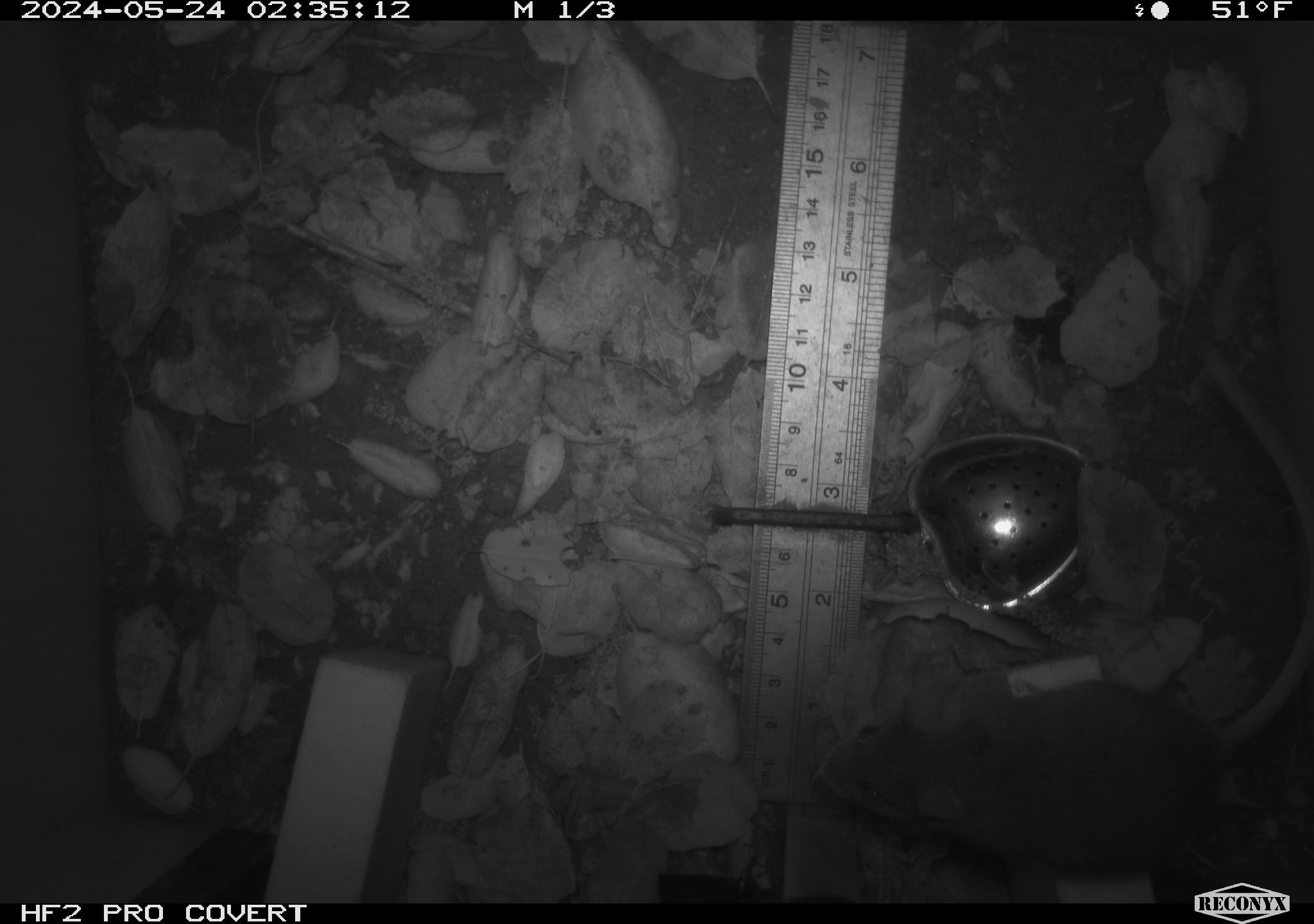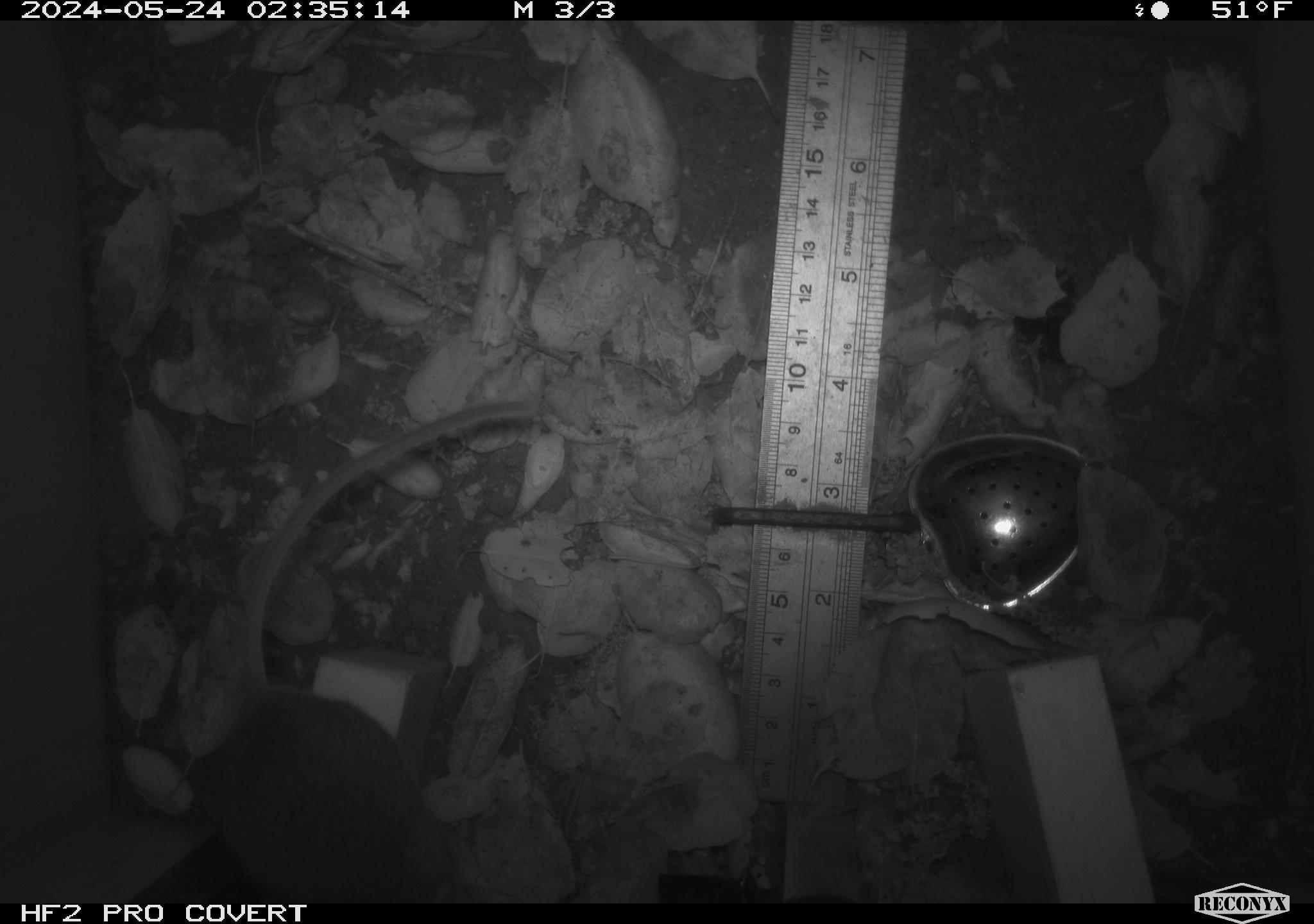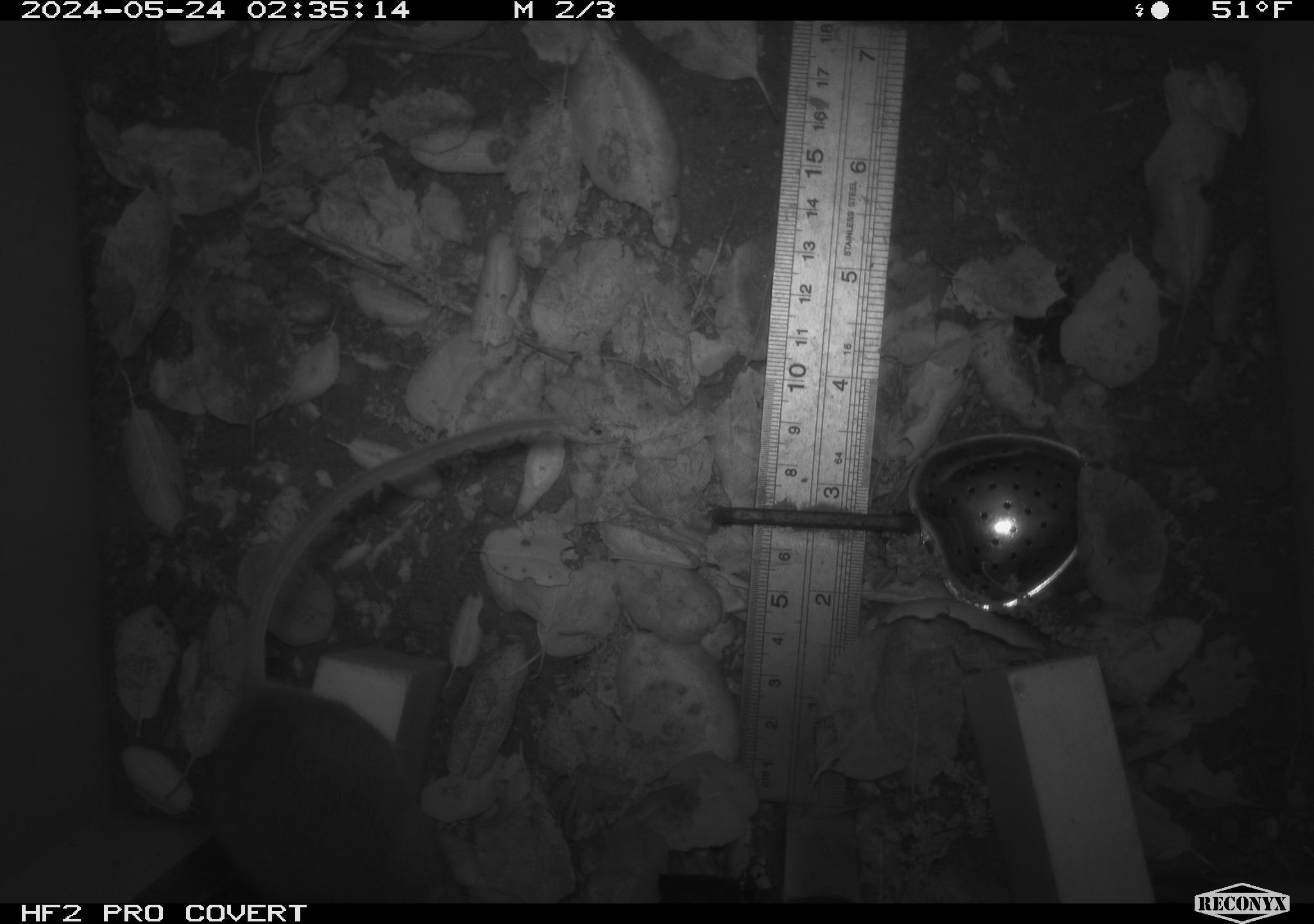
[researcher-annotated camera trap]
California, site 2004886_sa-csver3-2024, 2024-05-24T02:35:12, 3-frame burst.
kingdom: Animalia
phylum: Chordata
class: Mammalia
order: Rodentia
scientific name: Rodentia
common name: rodent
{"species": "rodent (Rodentia)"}